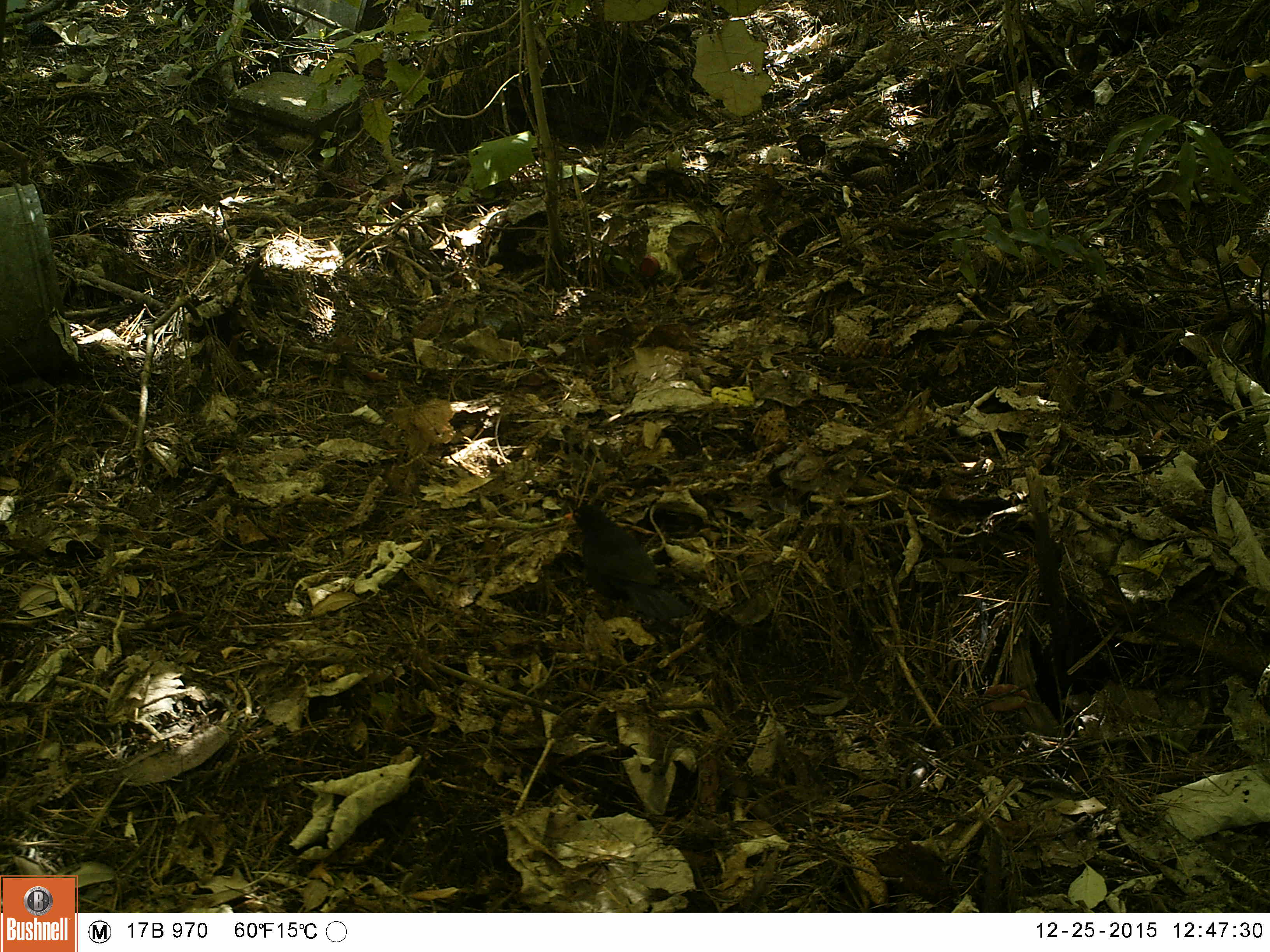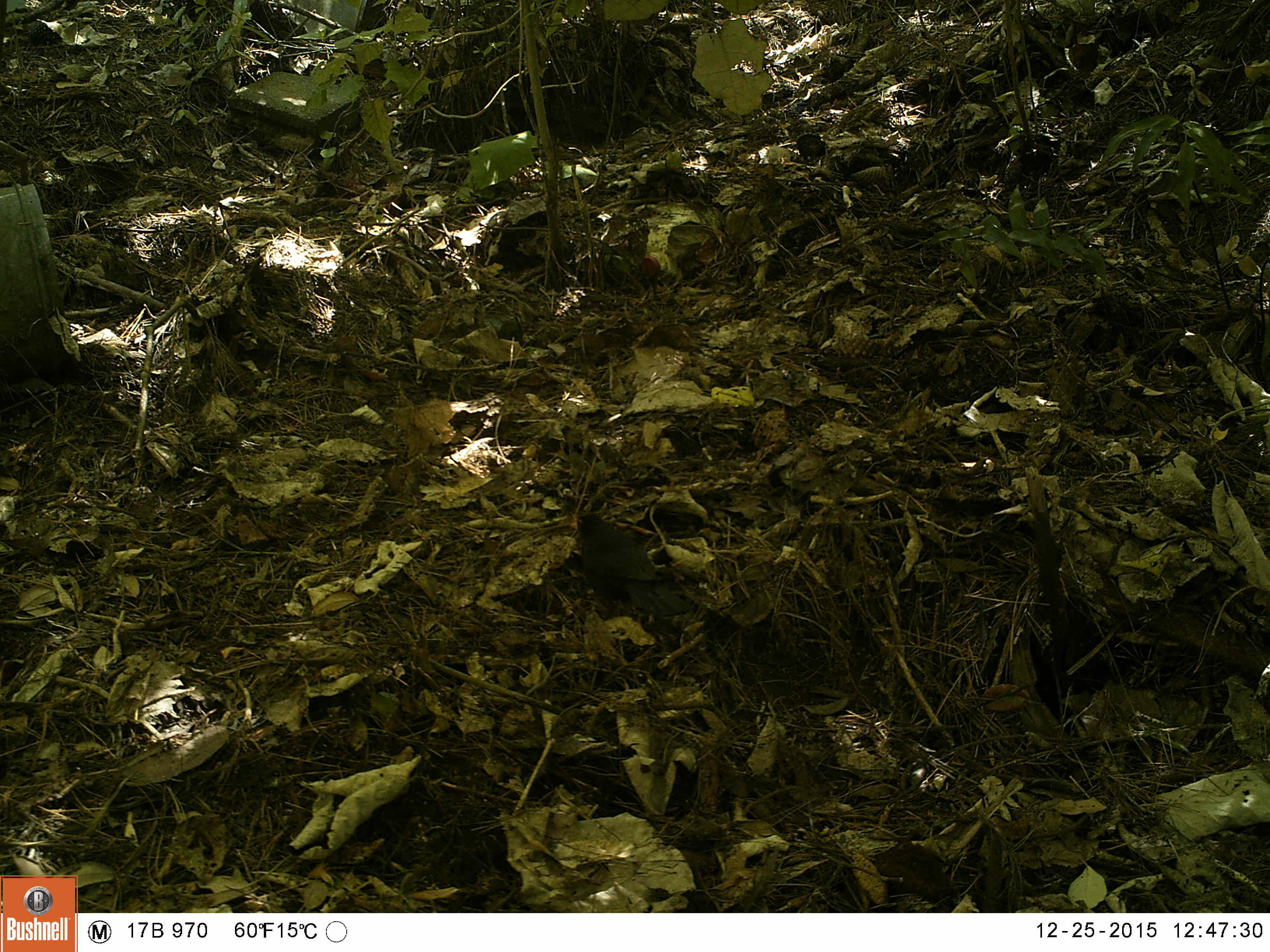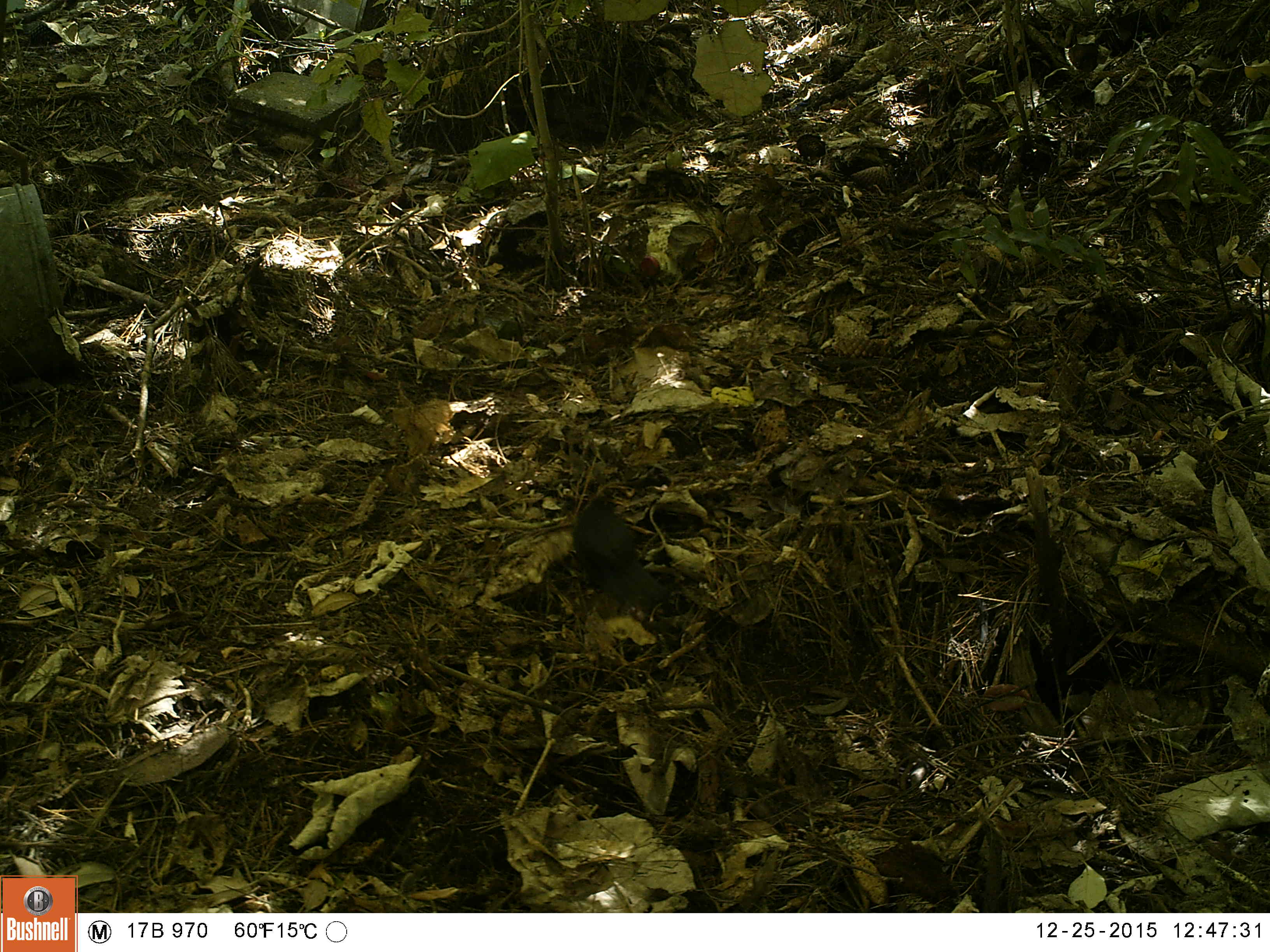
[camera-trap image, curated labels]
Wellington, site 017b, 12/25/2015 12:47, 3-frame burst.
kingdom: Animalia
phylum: Chordata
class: Aves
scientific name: Aves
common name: bird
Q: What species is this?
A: Bird (Aves).